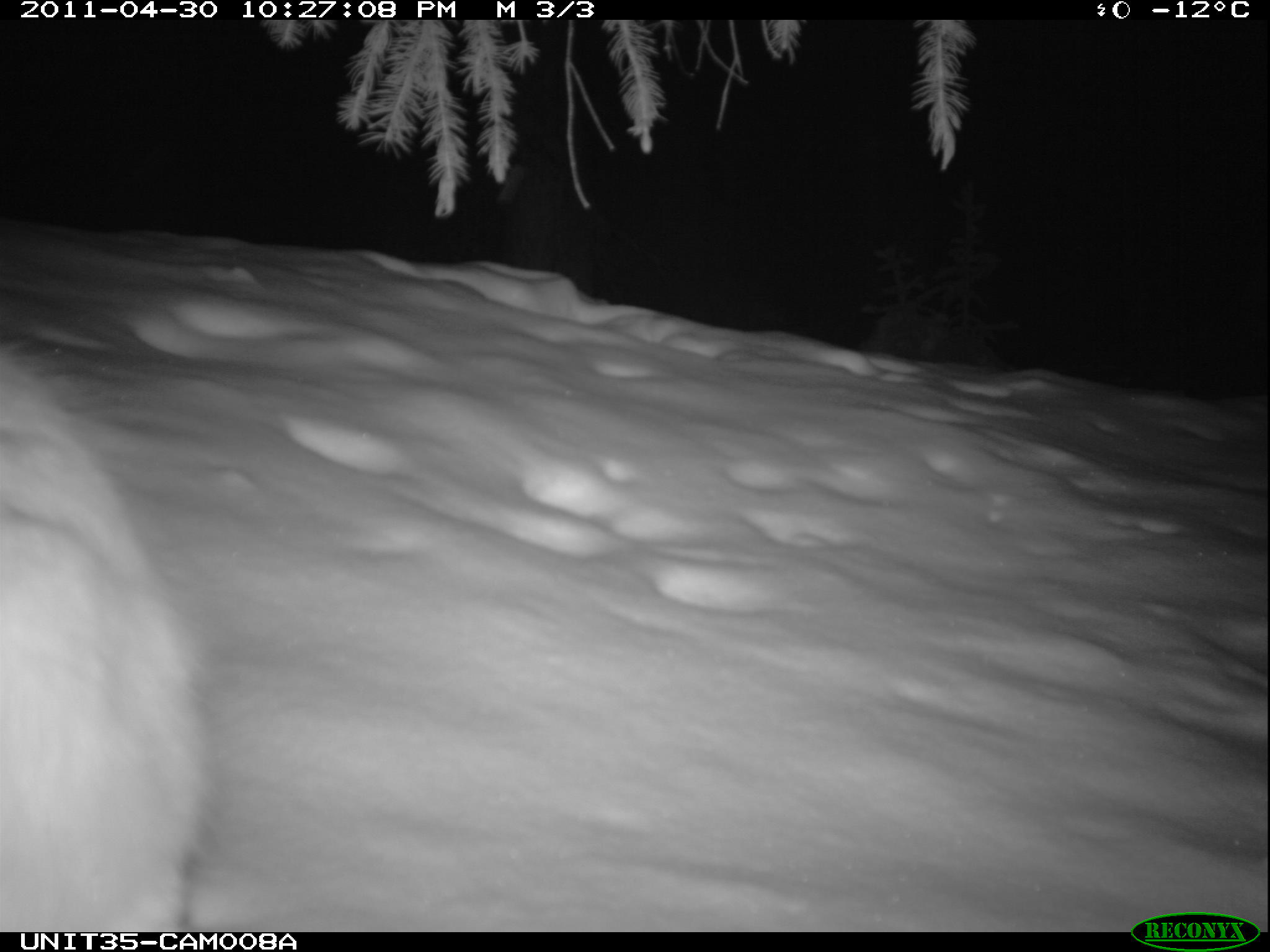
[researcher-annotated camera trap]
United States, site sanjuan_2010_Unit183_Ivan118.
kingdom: Animalia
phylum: Chordata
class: Mammalia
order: Lagomorpha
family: Leporidae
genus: Lepus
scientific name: Lepus americanus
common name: snowshoe hare